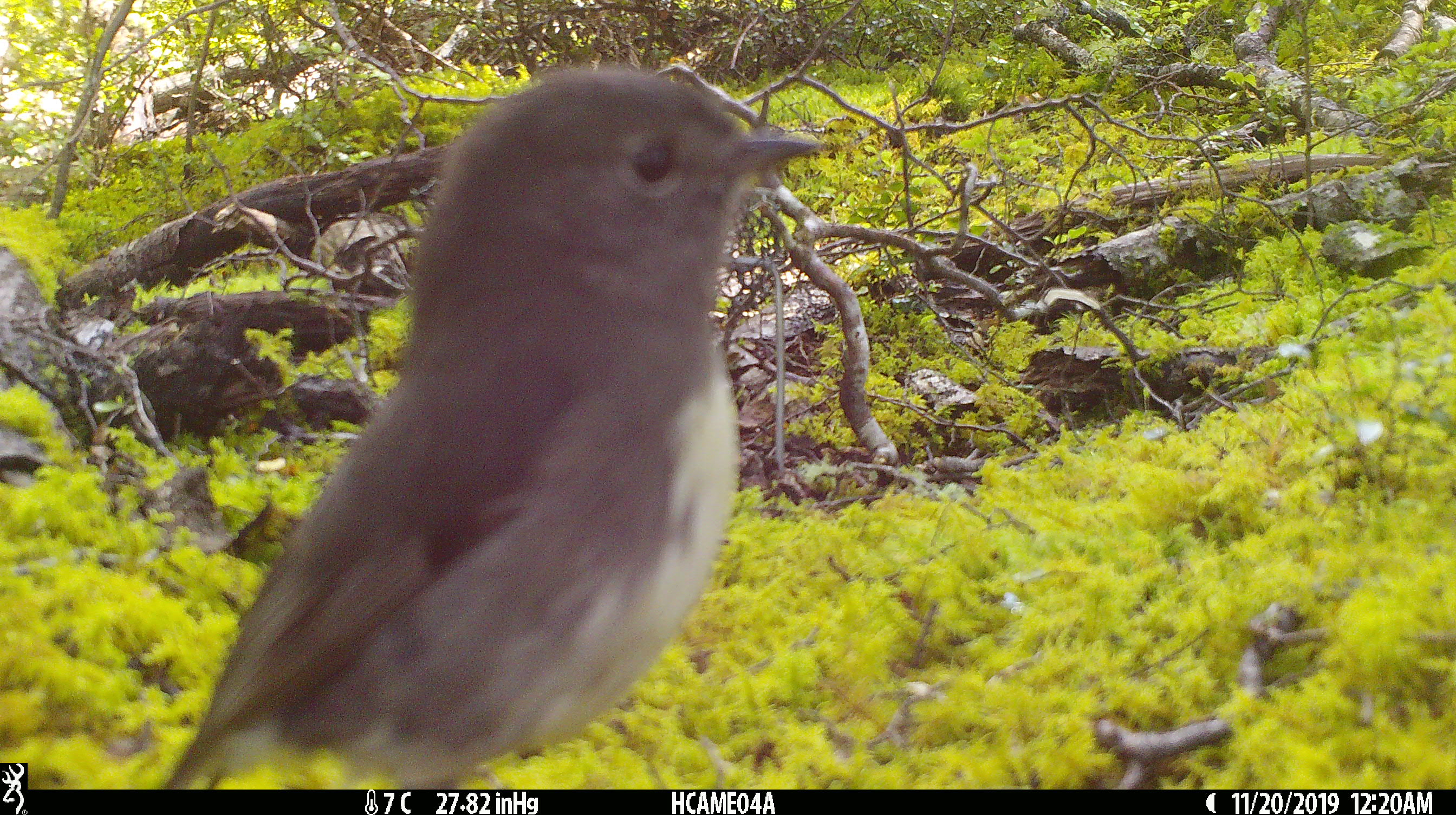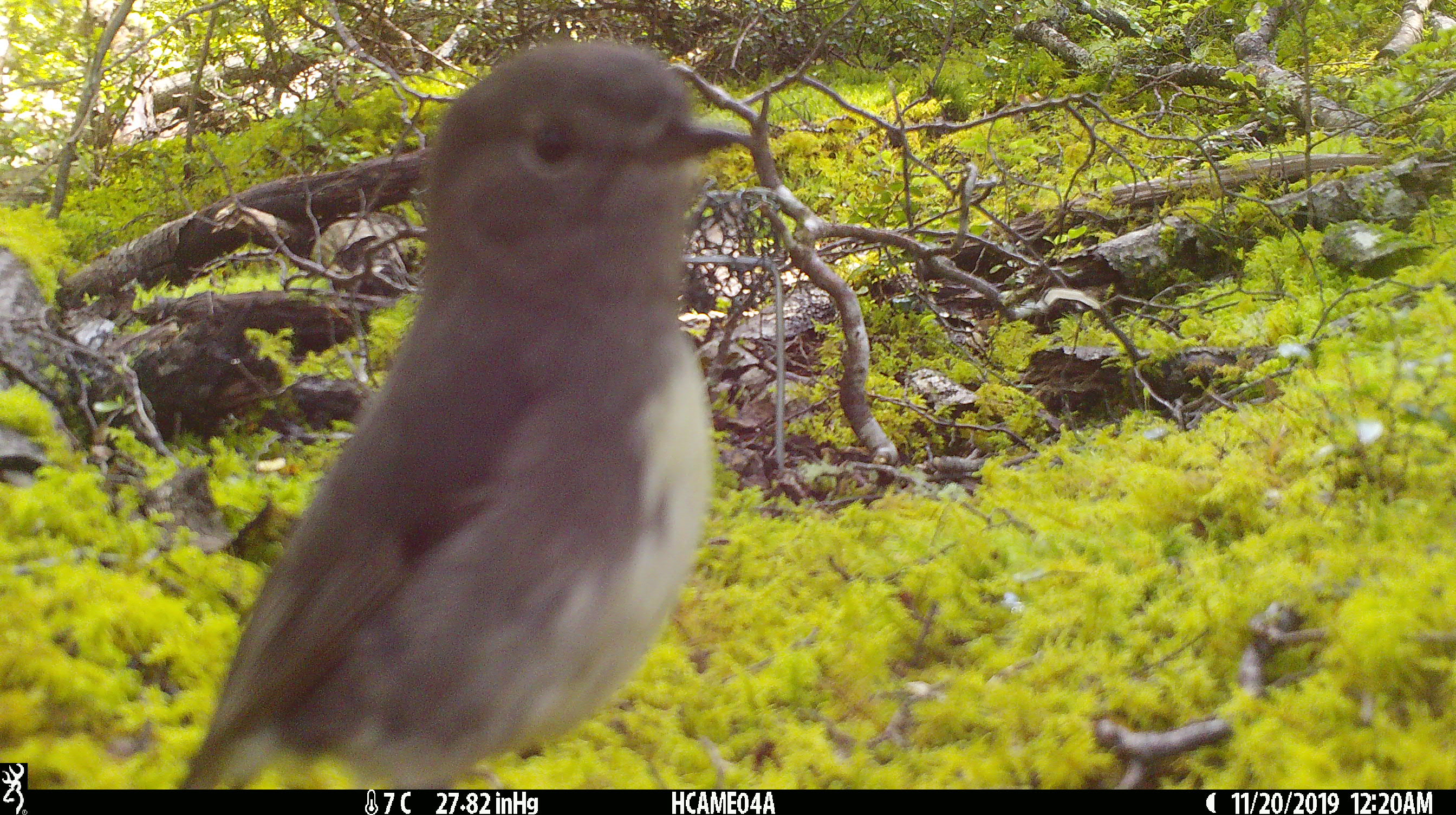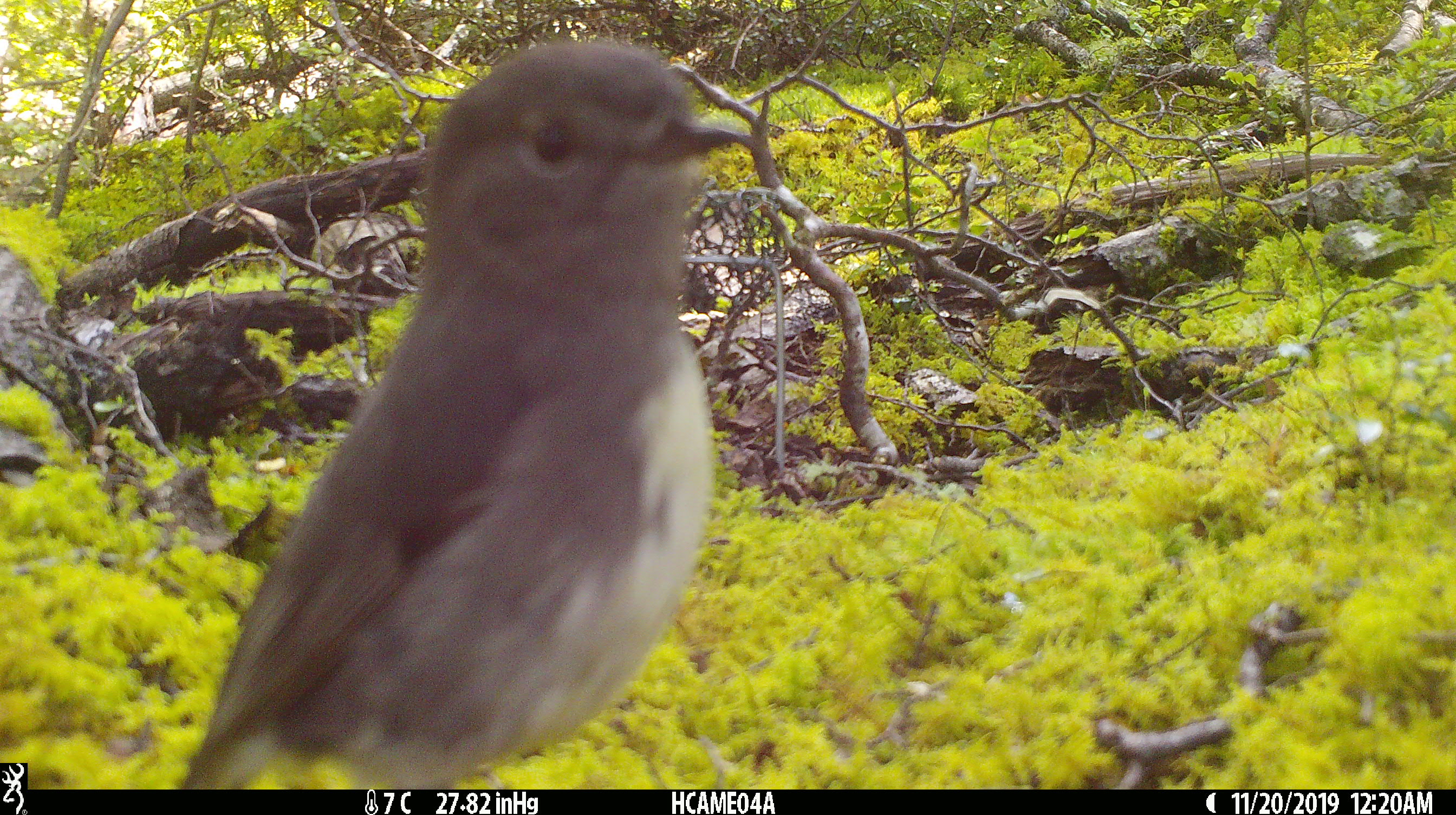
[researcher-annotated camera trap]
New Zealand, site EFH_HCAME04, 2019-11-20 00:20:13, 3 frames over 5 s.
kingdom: Animalia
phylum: Chordata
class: Aves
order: Passeriformes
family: Petroicidae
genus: Petroica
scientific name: Petroica australis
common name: new zealand robin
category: robin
Robin (new zealand robin) (Petroica australis).